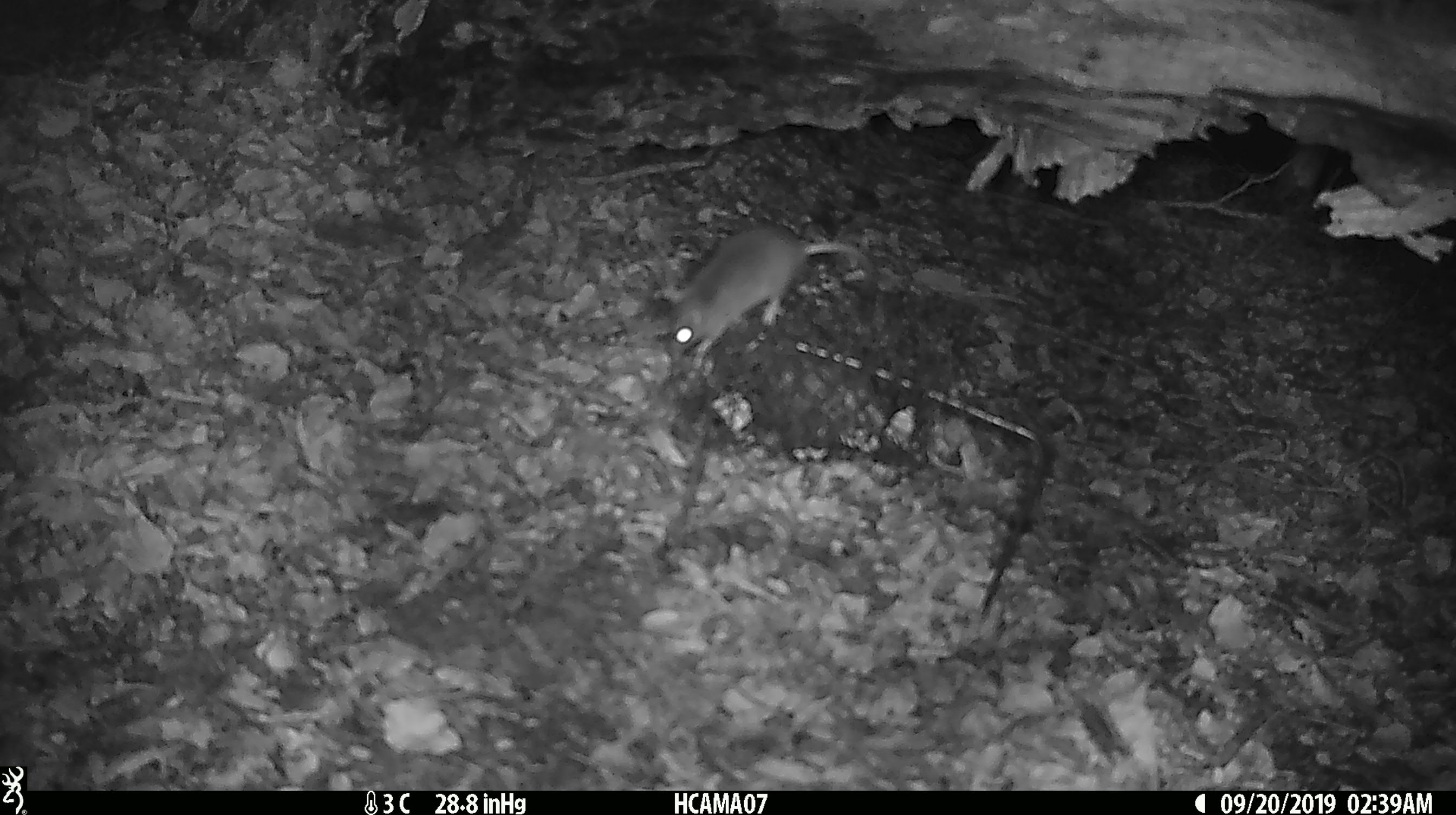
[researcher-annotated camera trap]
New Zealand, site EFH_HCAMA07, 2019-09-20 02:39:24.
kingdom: Animalia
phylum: Chordata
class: Mammalia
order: Rodentia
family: Muridae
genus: Mus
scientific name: Mus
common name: mouse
Mouse (Mus).